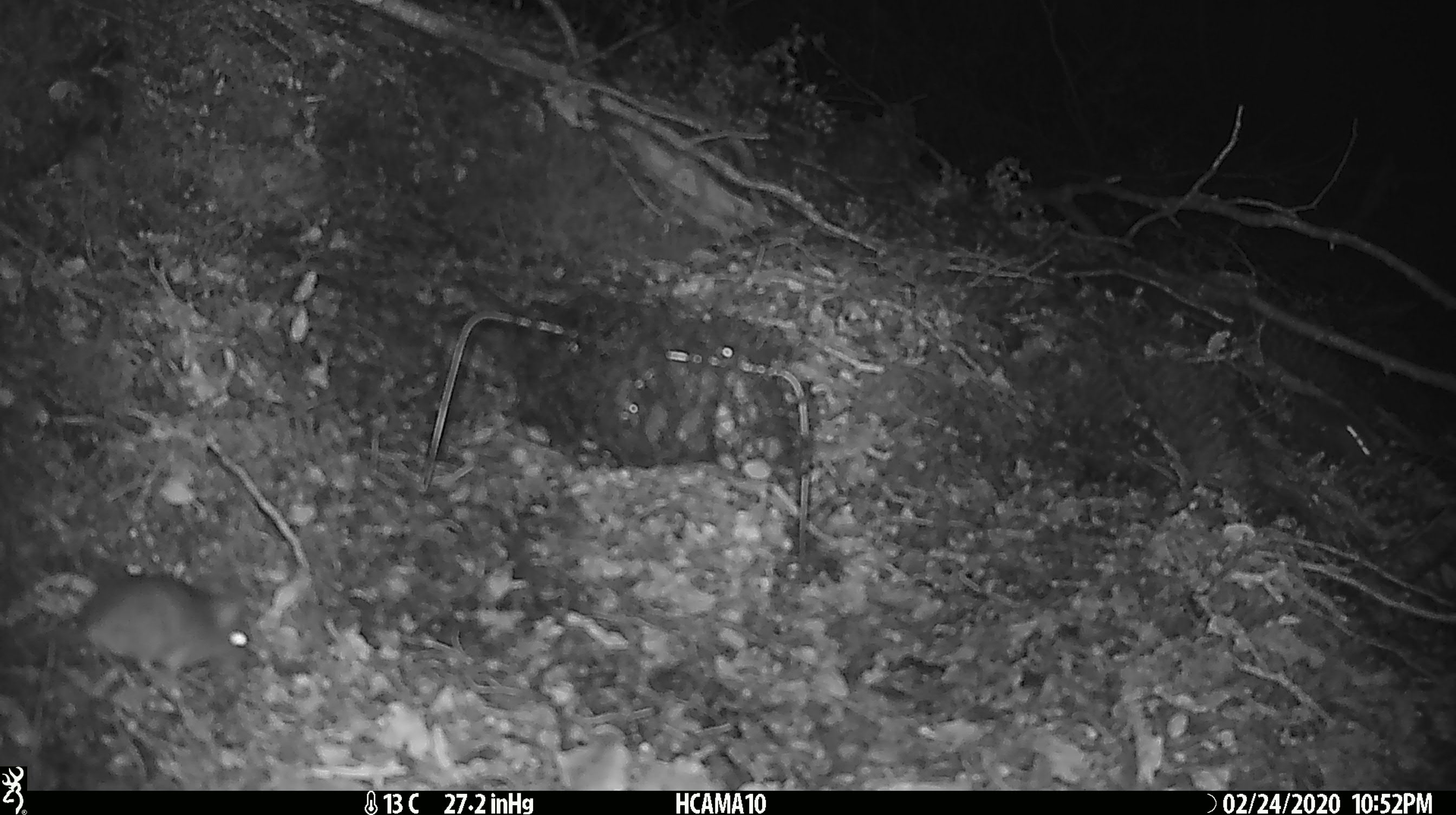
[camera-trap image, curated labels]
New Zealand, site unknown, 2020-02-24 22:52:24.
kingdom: Animalia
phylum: Chordata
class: Mammalia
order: Rodentia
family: Muridae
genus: Mus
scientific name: Mus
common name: mouse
Mouse (Mus).